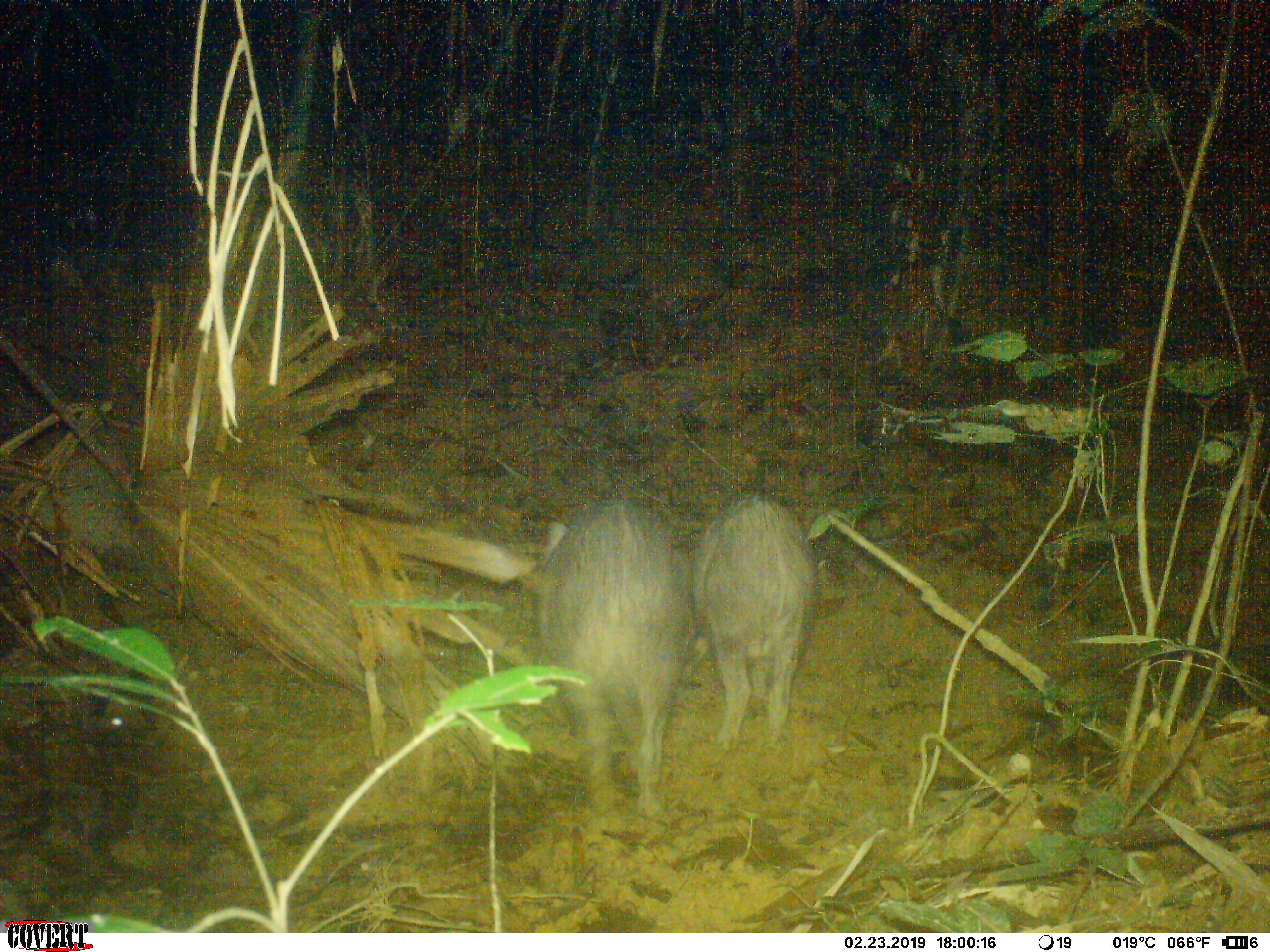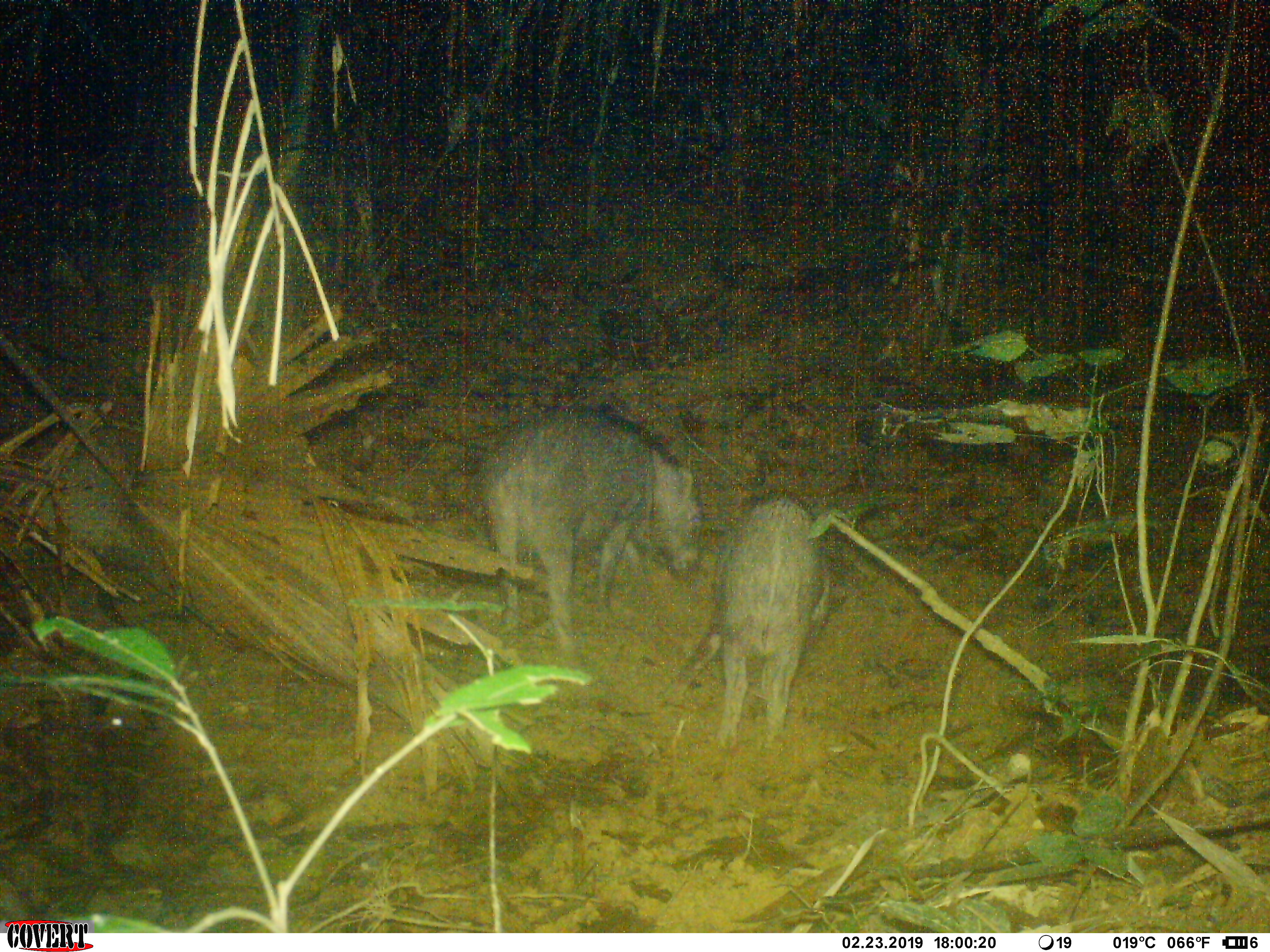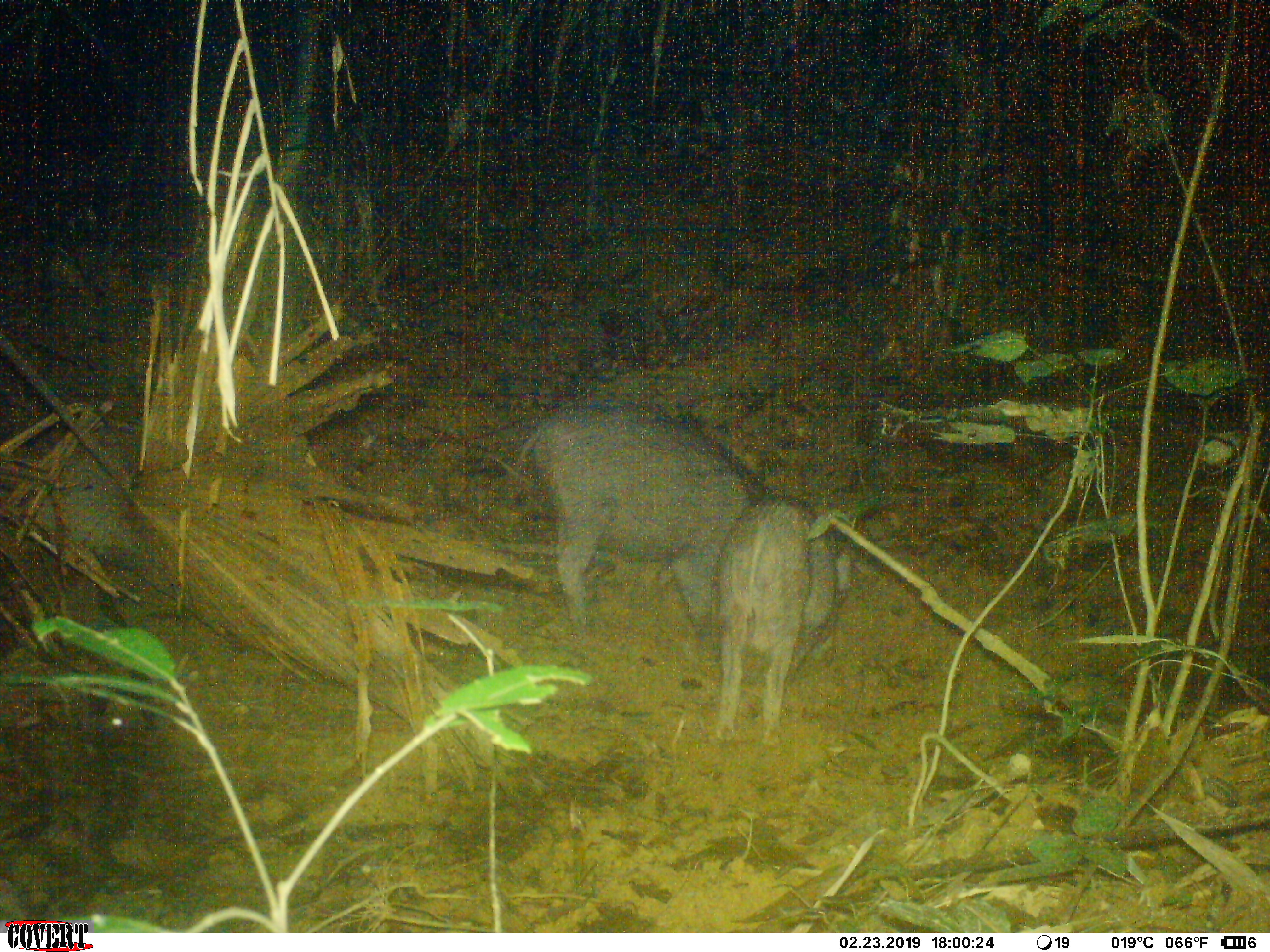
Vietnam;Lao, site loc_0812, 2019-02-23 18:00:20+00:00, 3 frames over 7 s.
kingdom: Animalia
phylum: Chordata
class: Mammalia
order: Artiodactyla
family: Suidae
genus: Sus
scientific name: Sus scrofa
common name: eurasian wild pig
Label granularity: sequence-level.